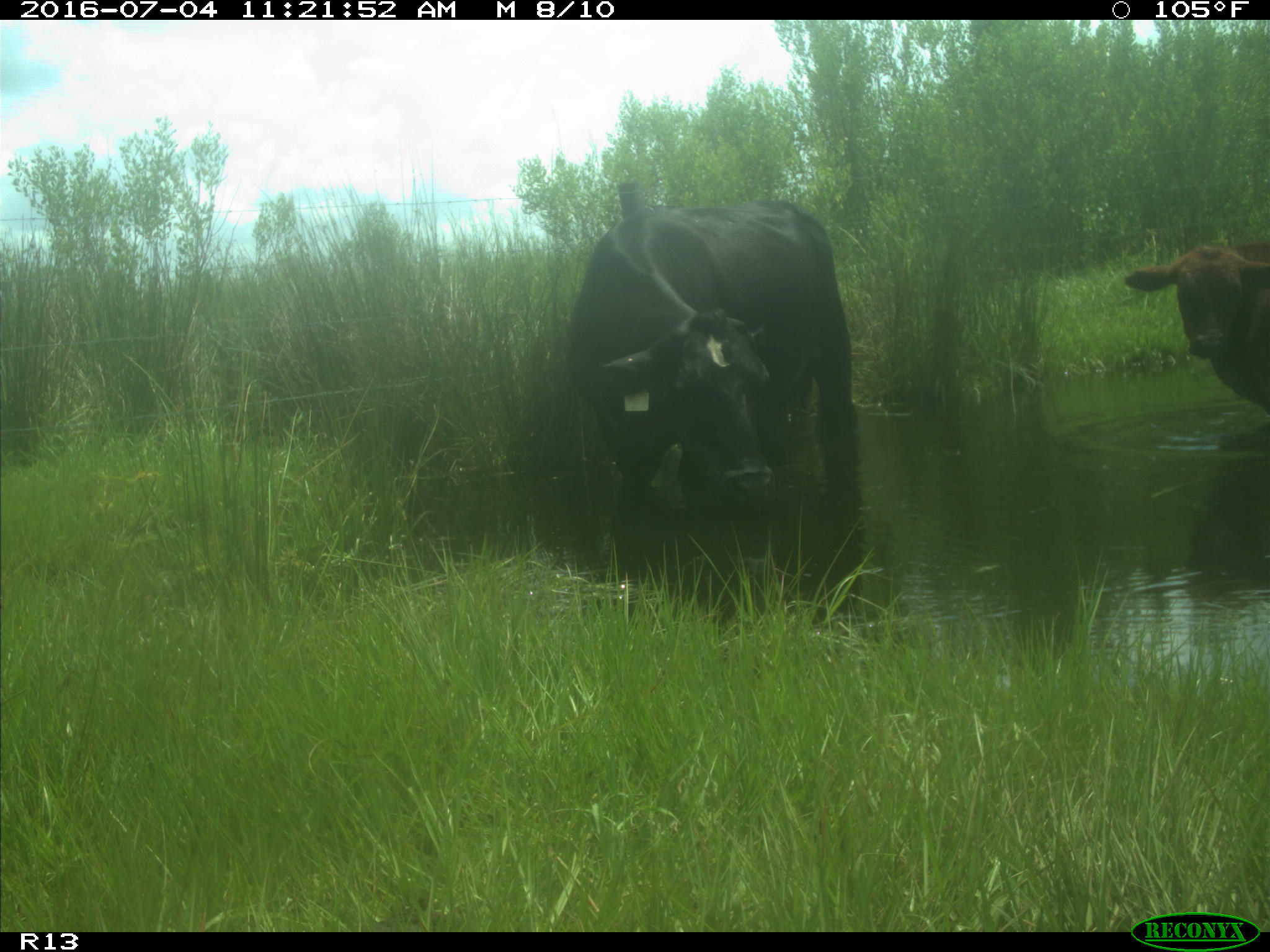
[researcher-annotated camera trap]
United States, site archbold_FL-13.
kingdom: Animalia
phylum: Chordata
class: Mammalia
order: Artiodactyla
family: Bovidae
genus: Bos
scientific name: Bos taurus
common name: domestic cow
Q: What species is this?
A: Bos taurus (domestic cow).